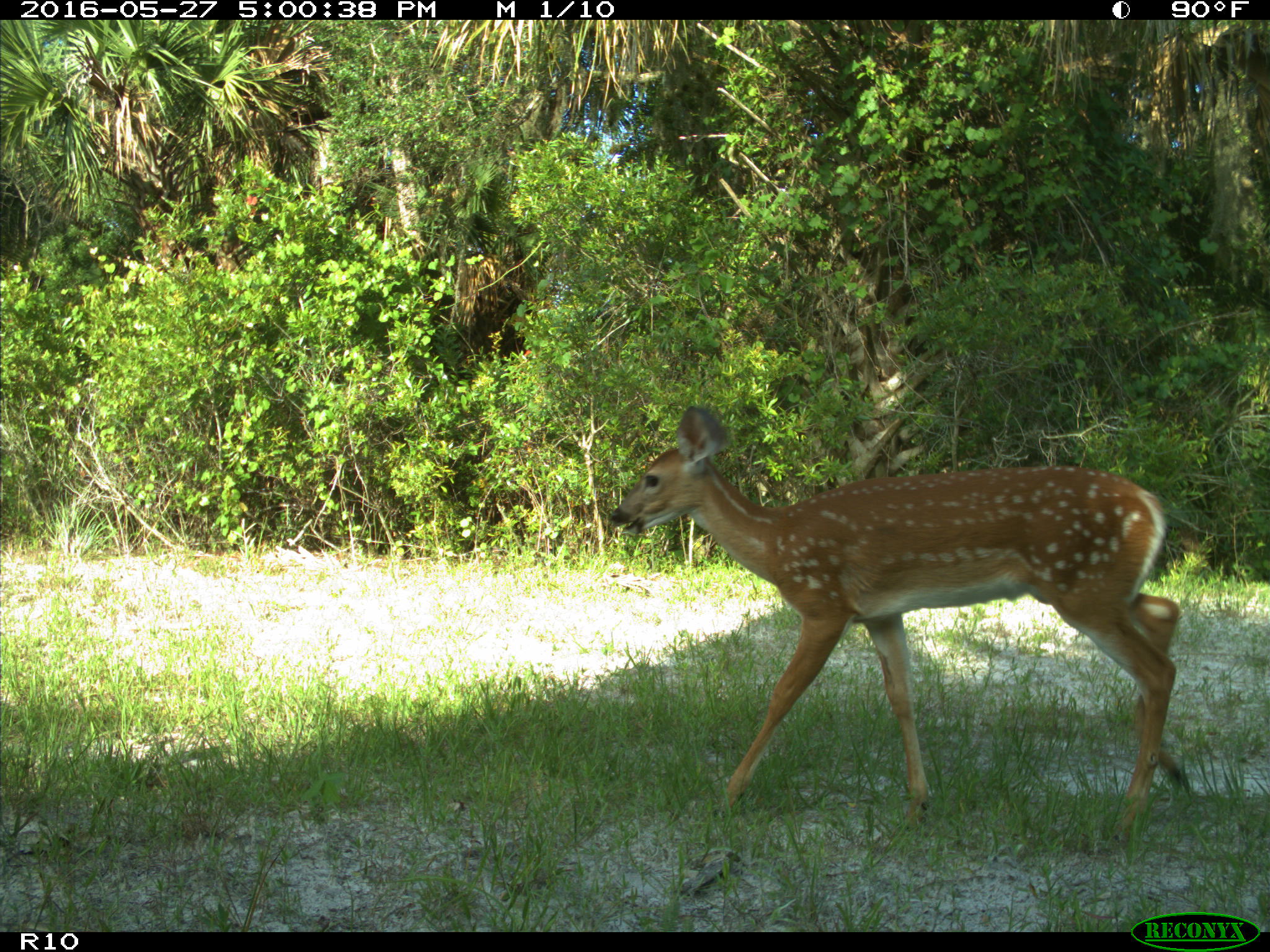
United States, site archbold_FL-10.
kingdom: Animalia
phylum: Chordata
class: Mammalia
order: Artiodactyla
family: Cervidae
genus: Odocoileus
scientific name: Odocoileus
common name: deer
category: unidentified deer